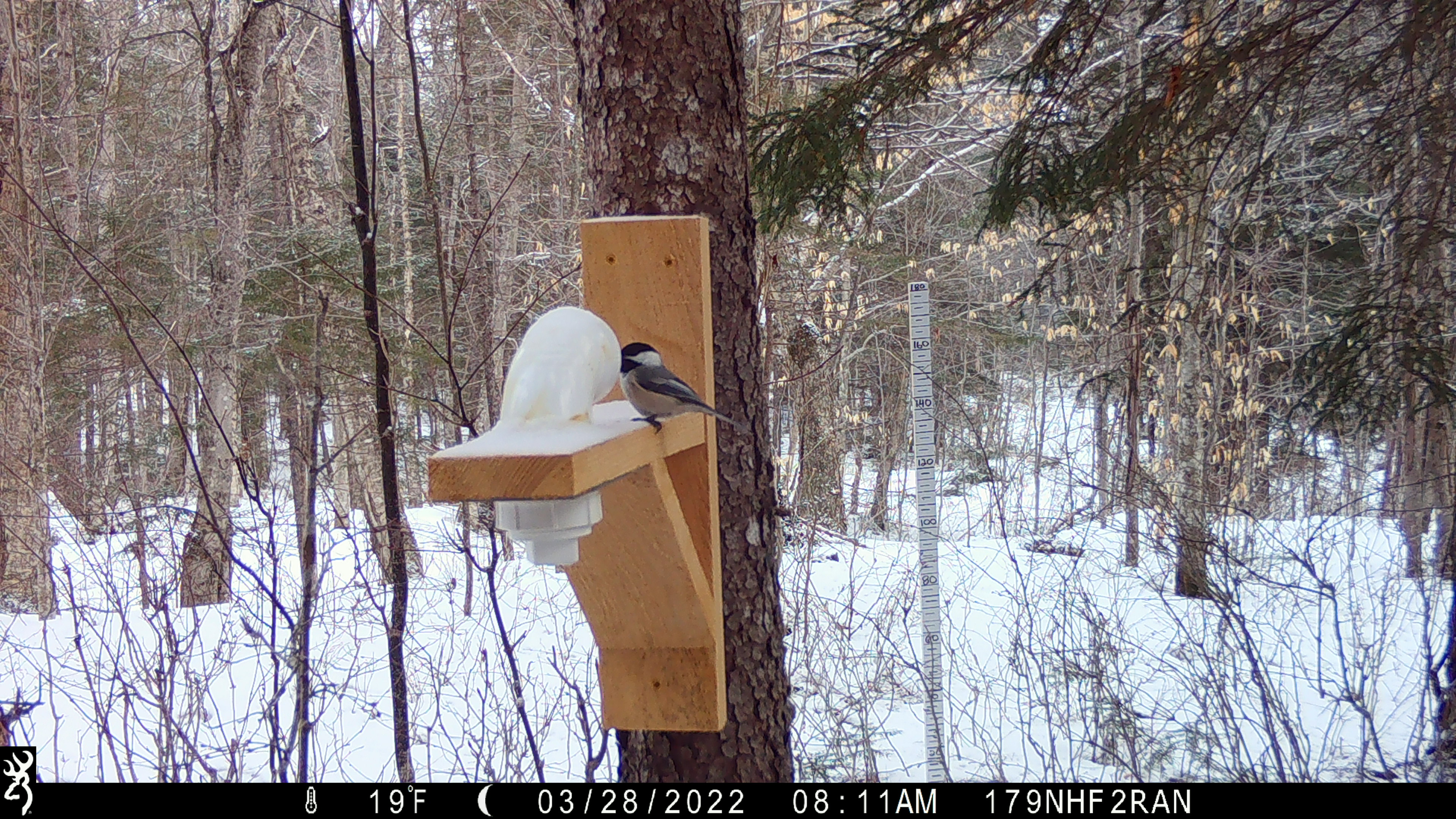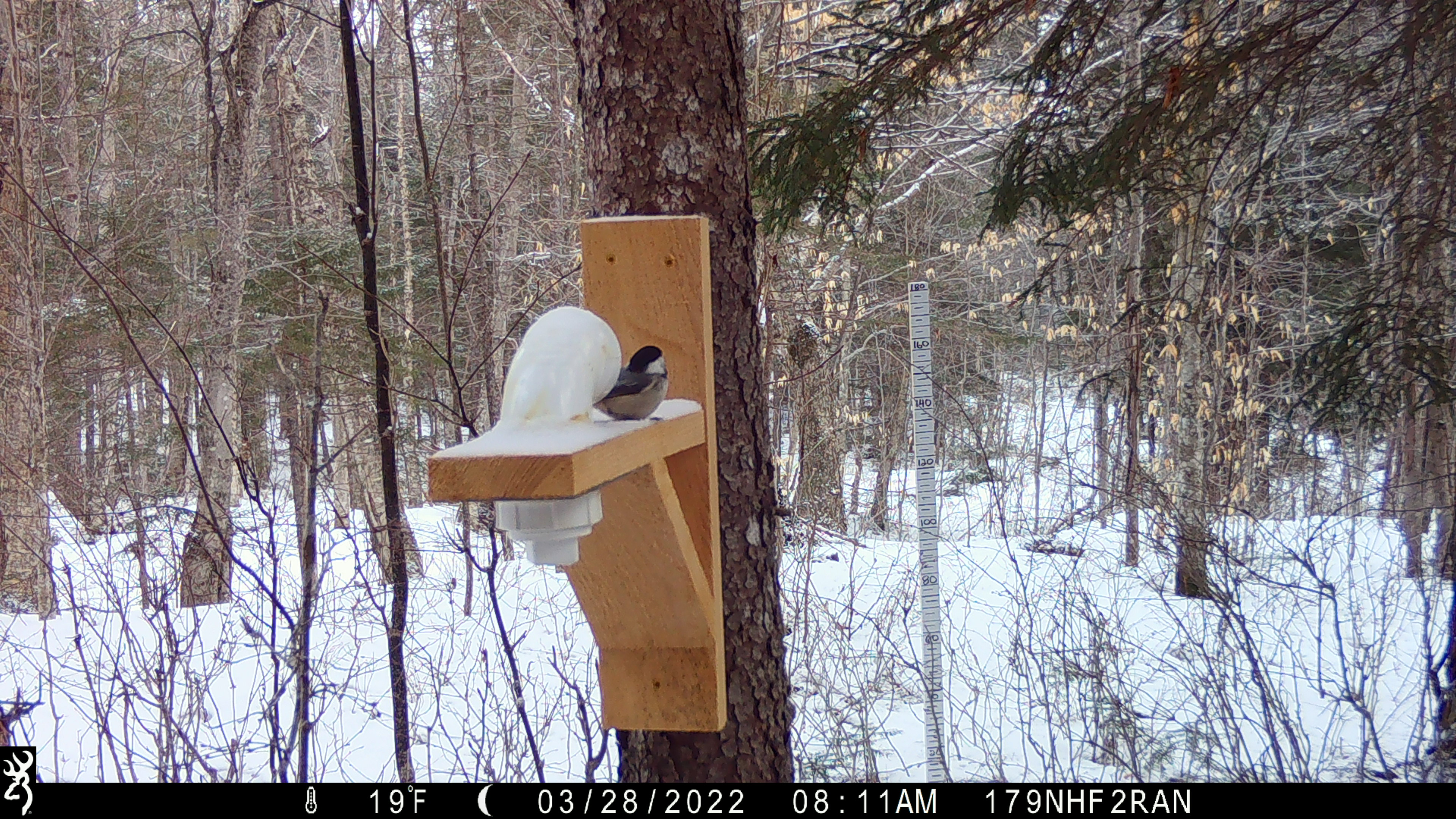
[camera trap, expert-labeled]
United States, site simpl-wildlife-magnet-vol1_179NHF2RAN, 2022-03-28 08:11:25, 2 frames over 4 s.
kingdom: Animalia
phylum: Chordata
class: Aves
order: Passeriformes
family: Sittidae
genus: Sitta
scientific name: Sitta canadensis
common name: red-breasted nuthatch